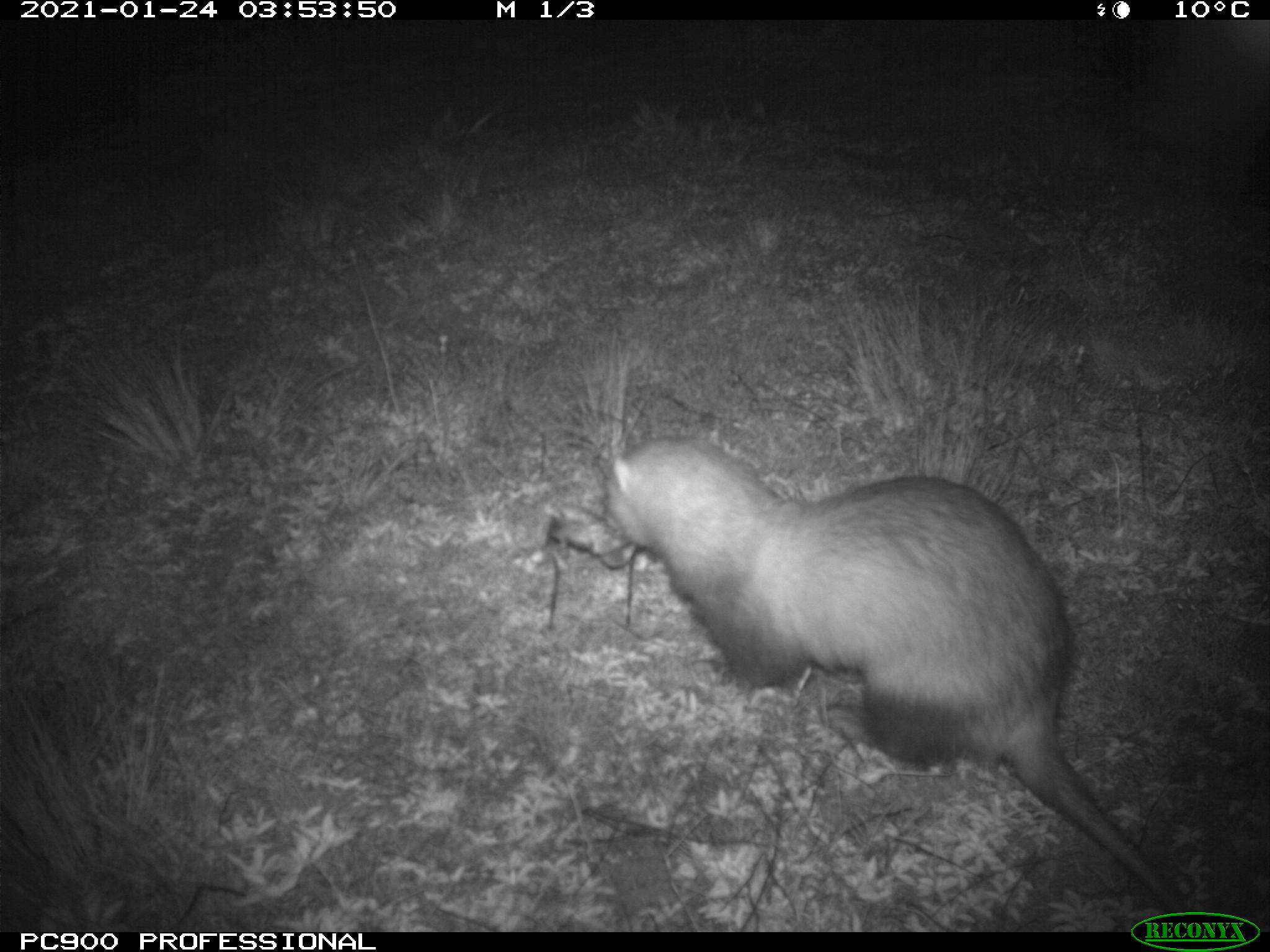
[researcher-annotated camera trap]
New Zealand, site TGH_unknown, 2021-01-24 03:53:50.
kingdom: Animalia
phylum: Chordata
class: Mammalia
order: Carnivora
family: Mustelidae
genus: Mustela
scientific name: Mustela furo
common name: ferret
Ferret (Mustela furo).